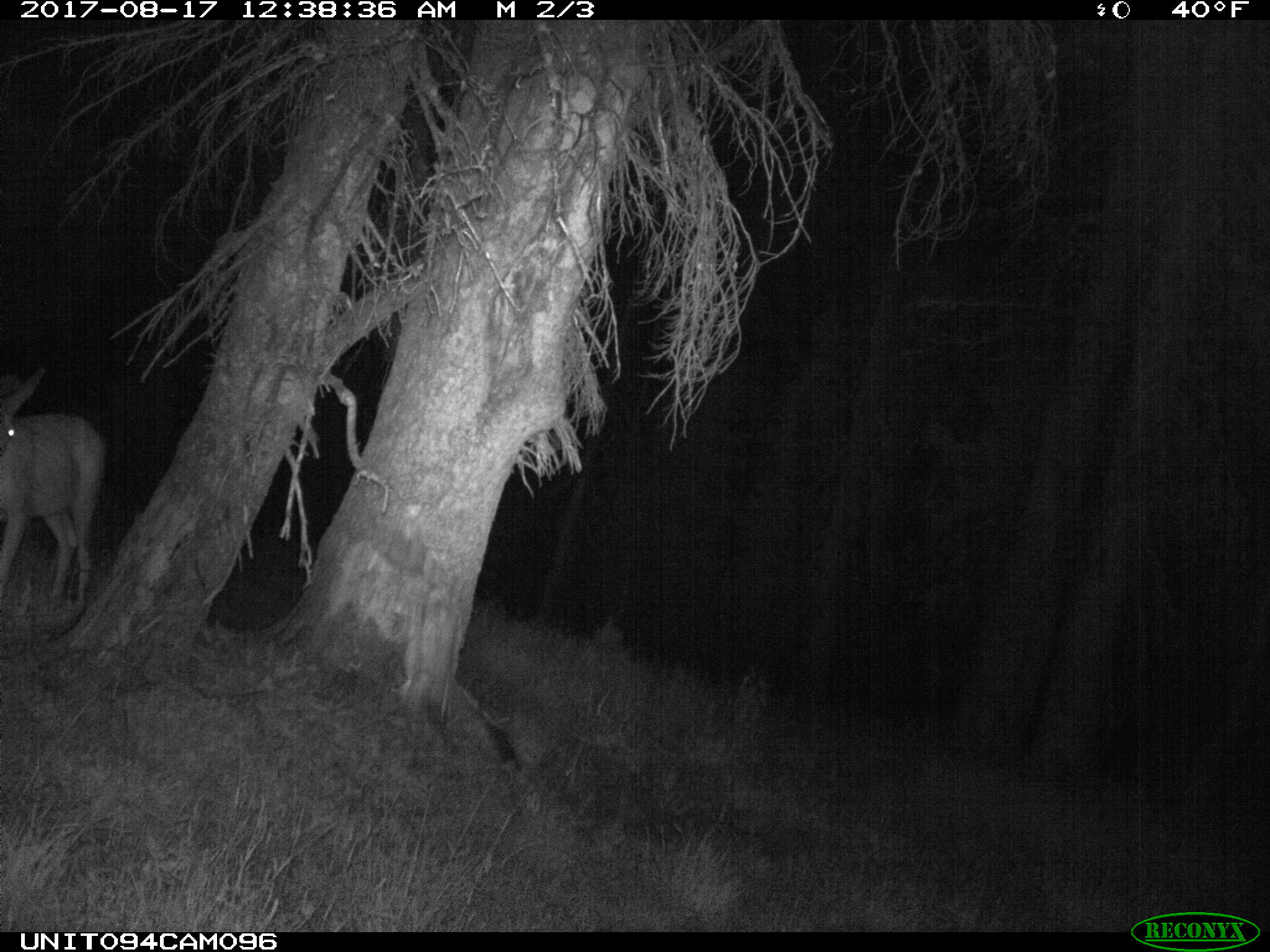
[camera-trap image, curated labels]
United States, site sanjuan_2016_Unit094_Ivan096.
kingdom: Animalia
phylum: Chordata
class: Mammalia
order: Artiodactyla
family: Cervidae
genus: Odocoileus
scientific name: Odocoileus hemionus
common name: mule deer